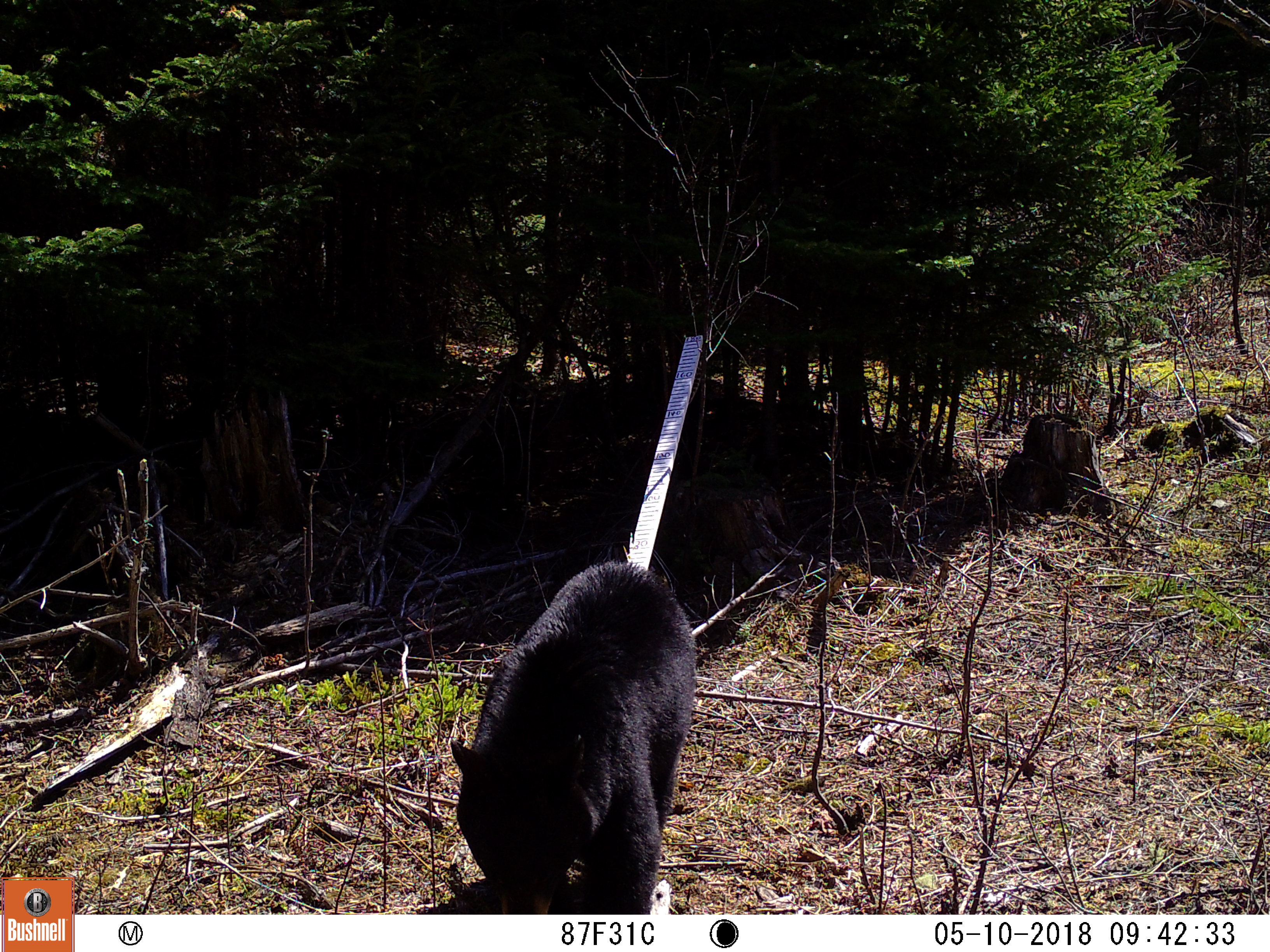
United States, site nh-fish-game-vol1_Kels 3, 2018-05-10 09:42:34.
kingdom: Animalia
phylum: Chordata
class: Mammalia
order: Carnivora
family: Ursidae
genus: Ursus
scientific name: Ursus americanus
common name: black bear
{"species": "black bear (Ursus americanus)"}